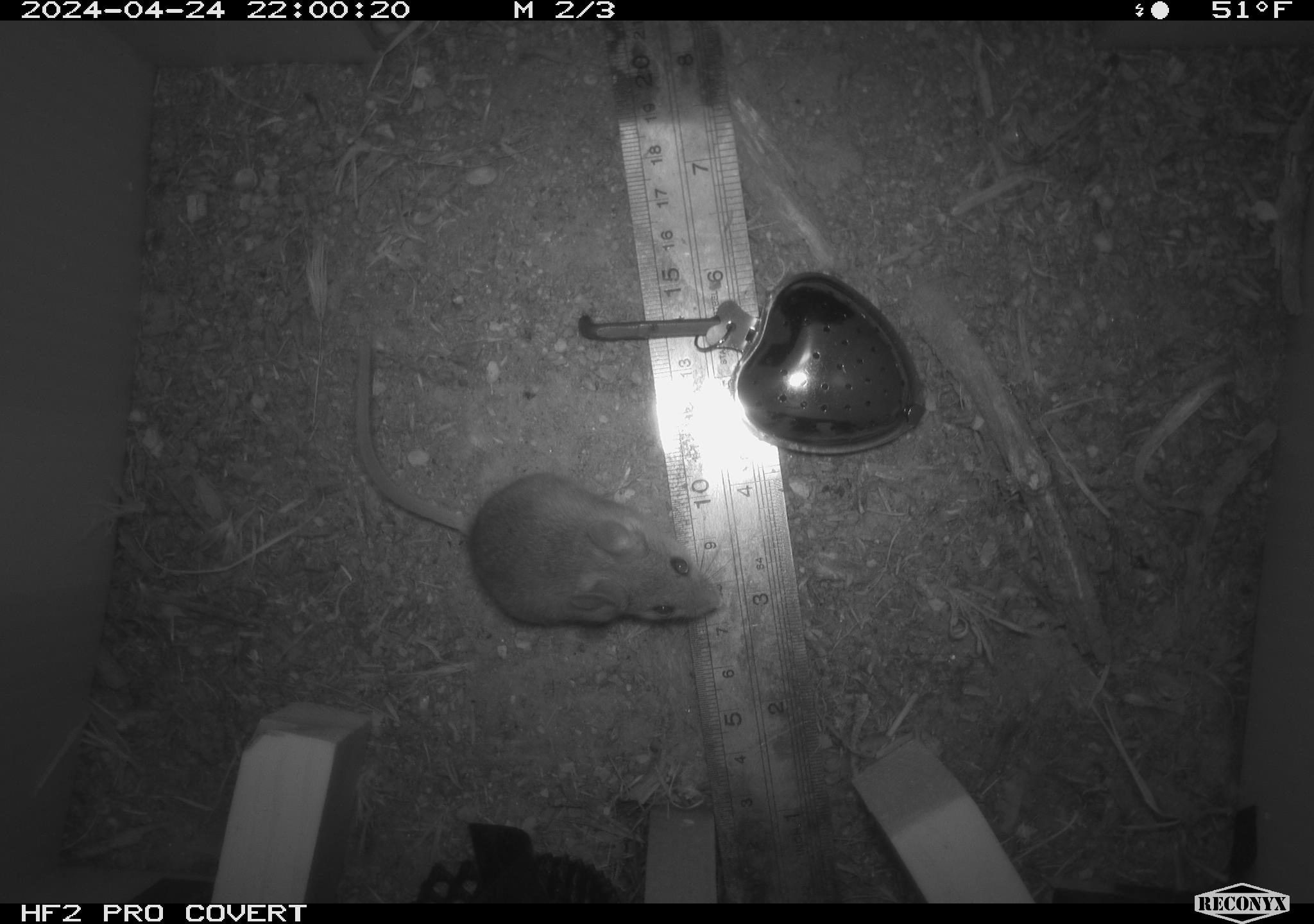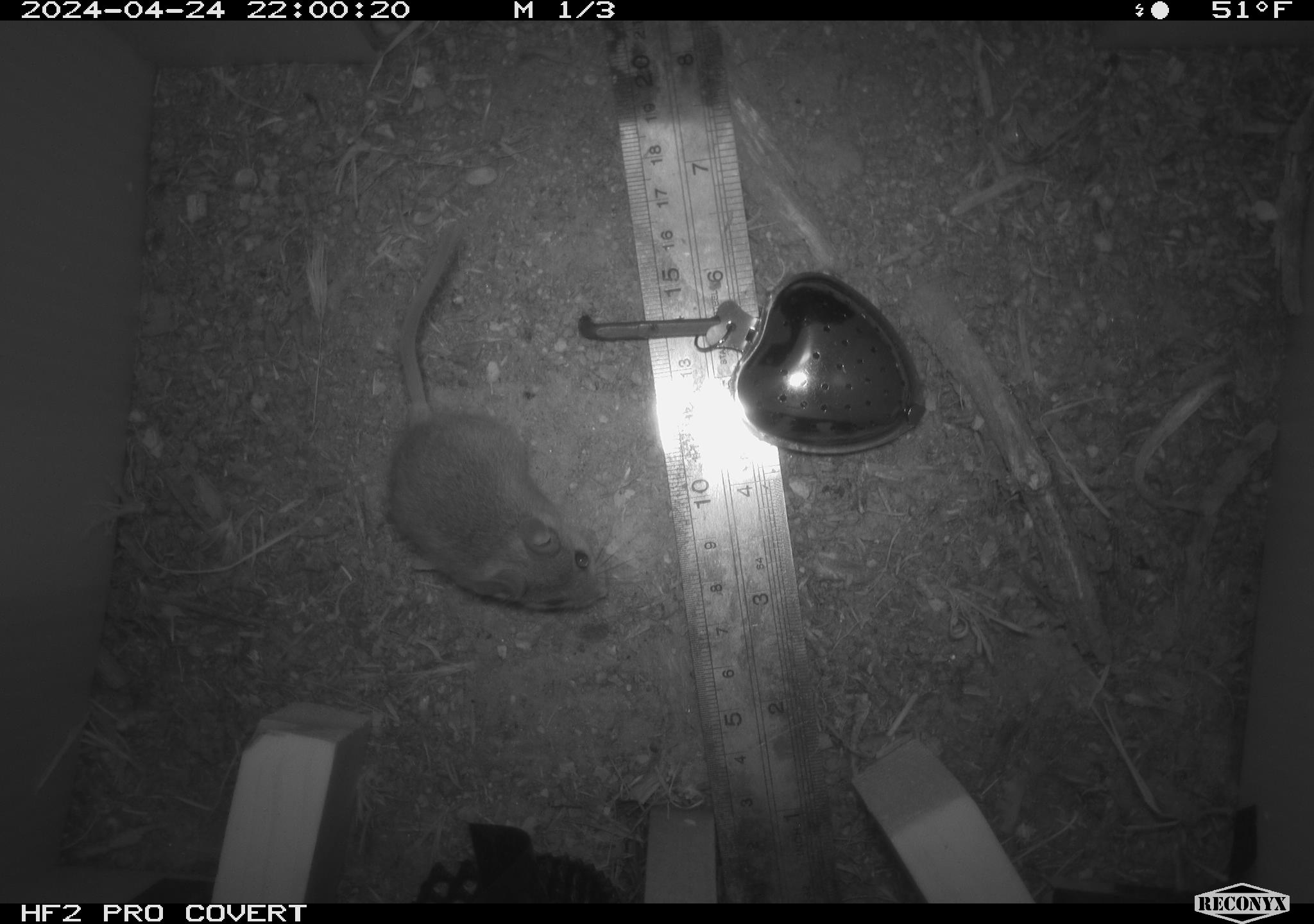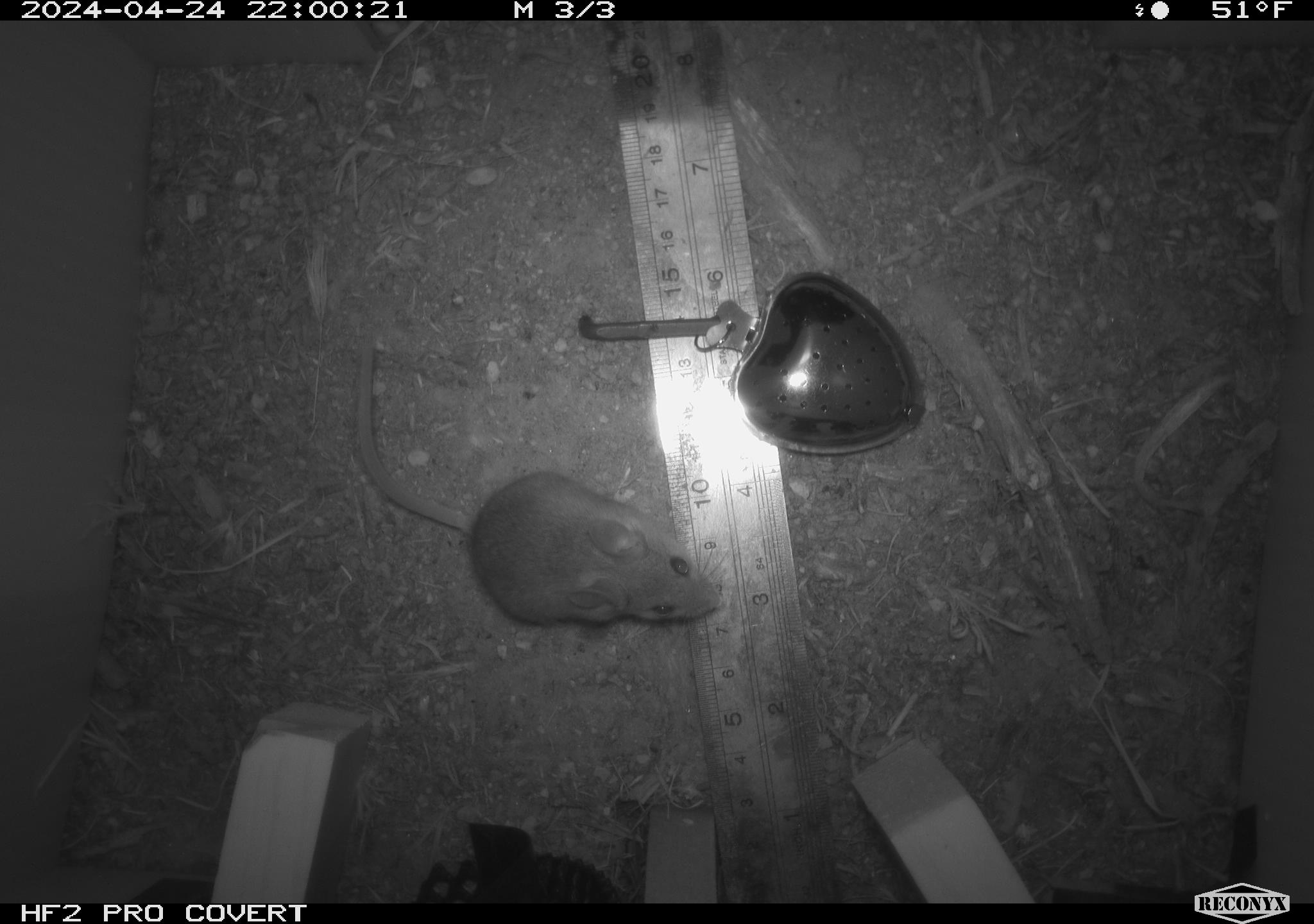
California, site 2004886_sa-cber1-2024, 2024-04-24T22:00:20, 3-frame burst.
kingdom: Animalia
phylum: Chordata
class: Mammalia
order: Rodentia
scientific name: Rodentia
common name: mouse species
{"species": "mouse species (Rodentia)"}